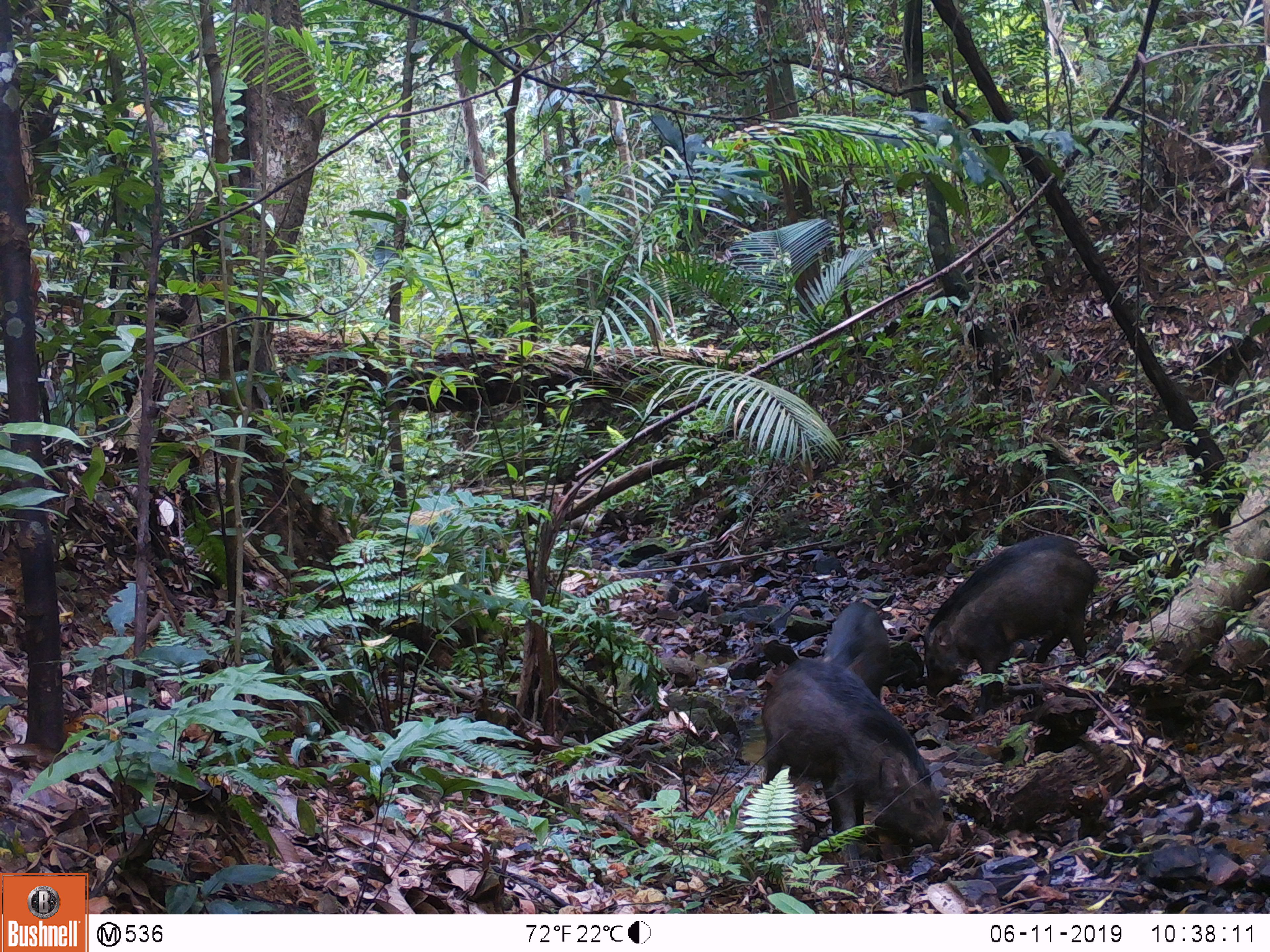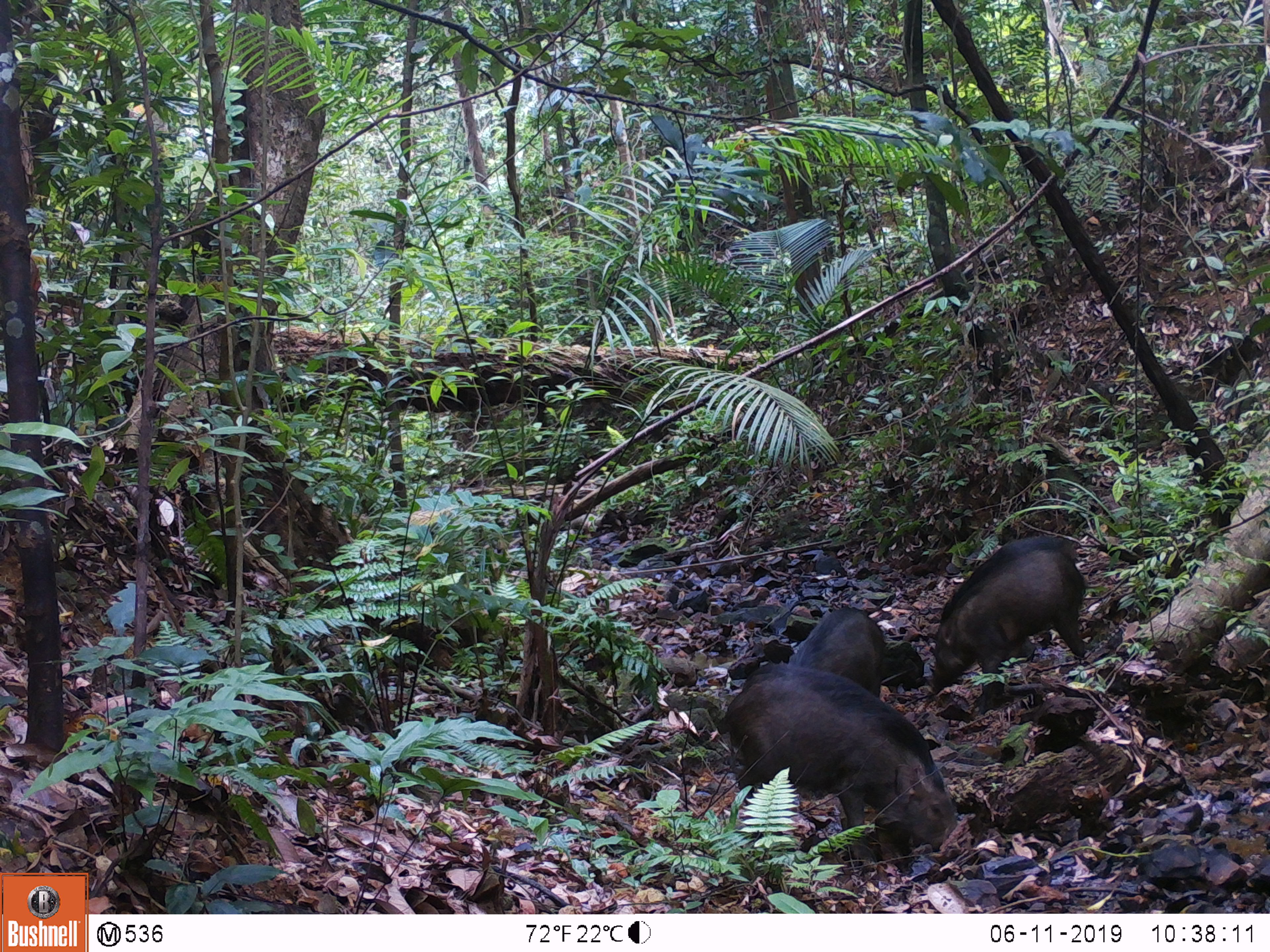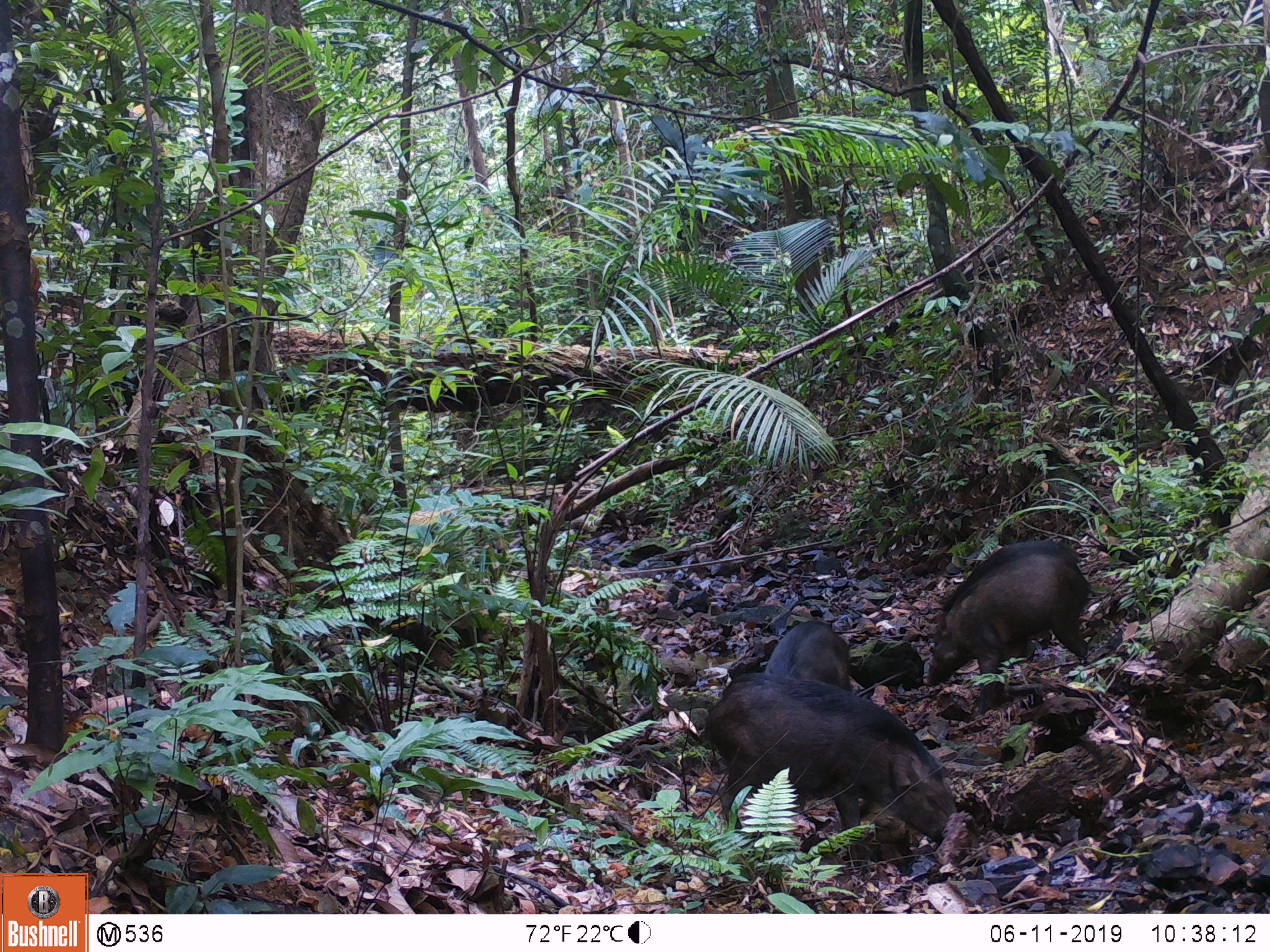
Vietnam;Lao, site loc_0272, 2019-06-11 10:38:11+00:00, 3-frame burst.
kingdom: Animalia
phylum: Chordata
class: Mammalia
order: Artiodactyla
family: Suidae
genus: Sus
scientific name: Sus scrofa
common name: eurasian wild pig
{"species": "eurasian wild pig (Sus scrofa)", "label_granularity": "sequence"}